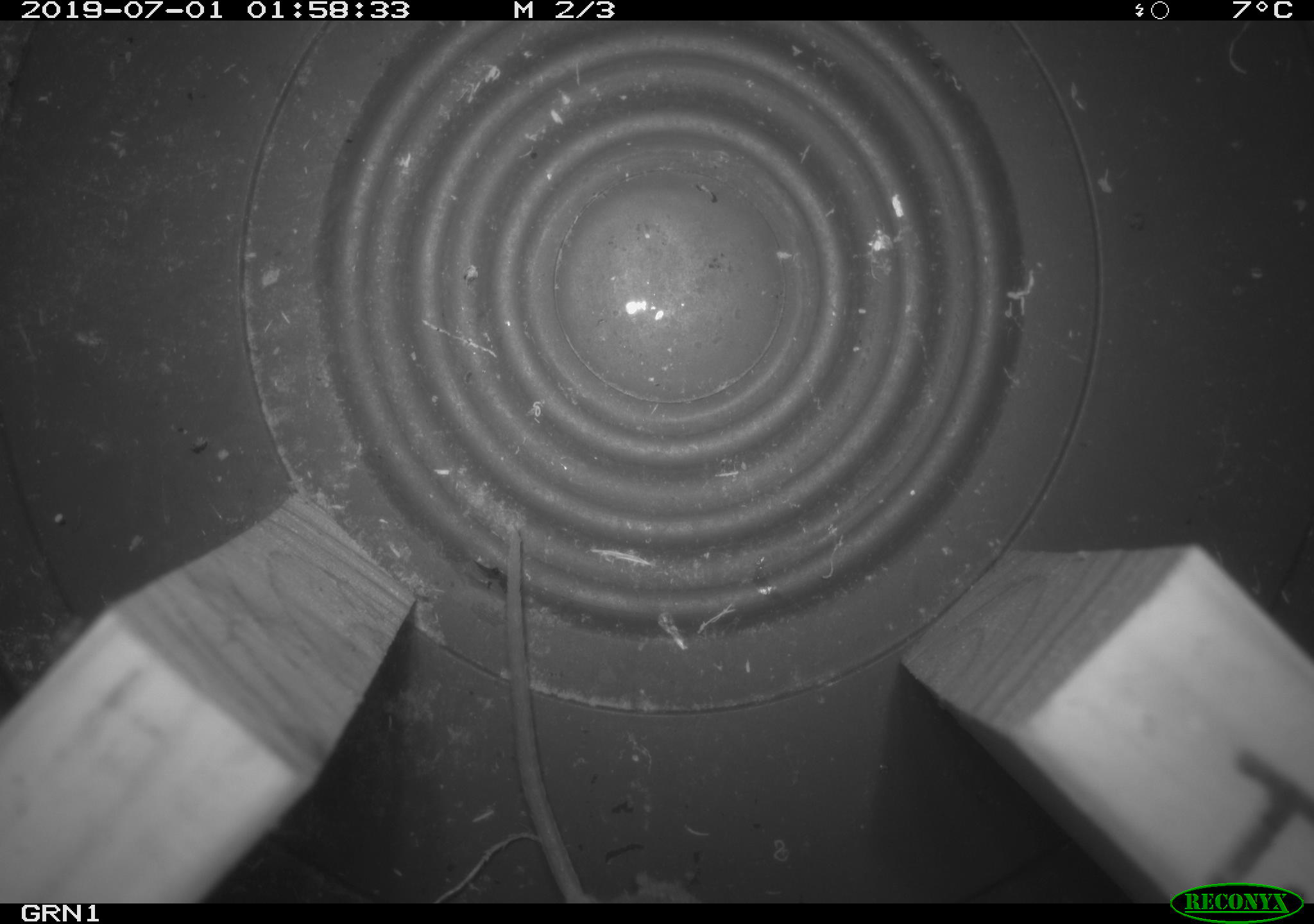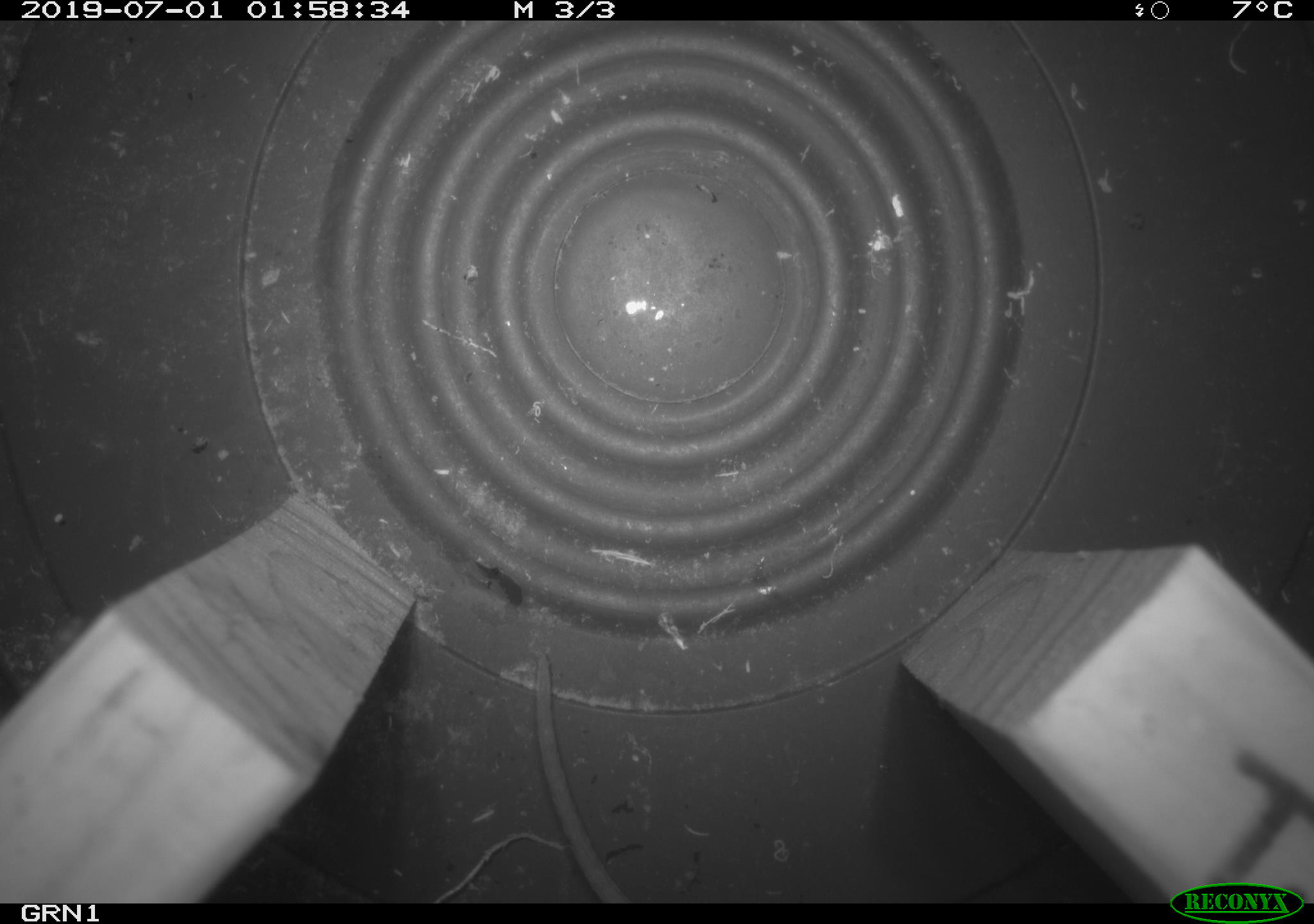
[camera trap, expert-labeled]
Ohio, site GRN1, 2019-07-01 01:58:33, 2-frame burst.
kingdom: Animalia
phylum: Chordata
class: Mammalia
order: Rodentia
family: Cricetidae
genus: Peromyscus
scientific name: Peromyscus leucopus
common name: white-footed mouse